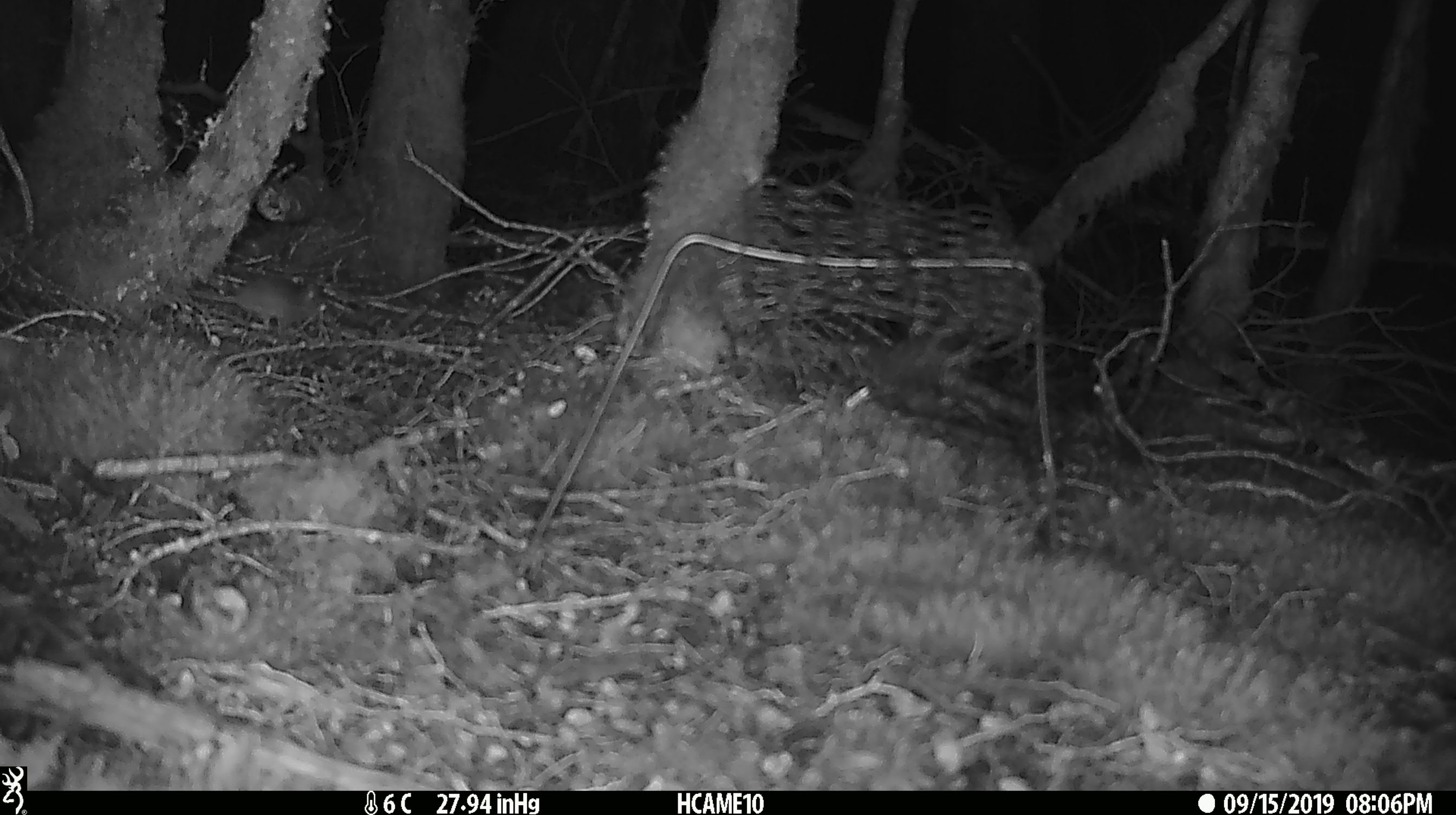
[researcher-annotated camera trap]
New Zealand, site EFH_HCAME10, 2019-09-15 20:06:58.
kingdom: Animalia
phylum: Chordata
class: Mammalia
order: Rodentia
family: Muridae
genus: Mus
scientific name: Mus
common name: mouse